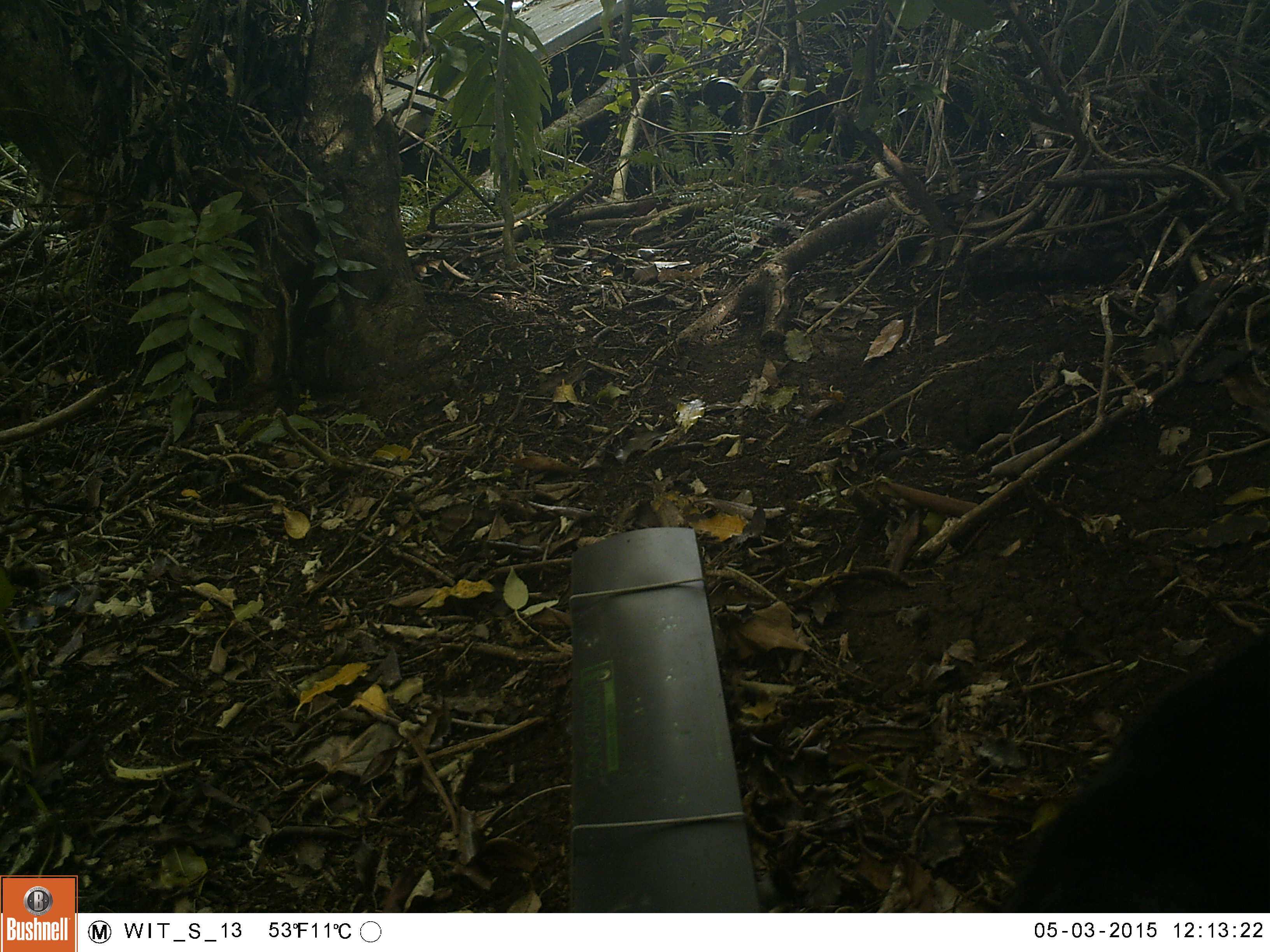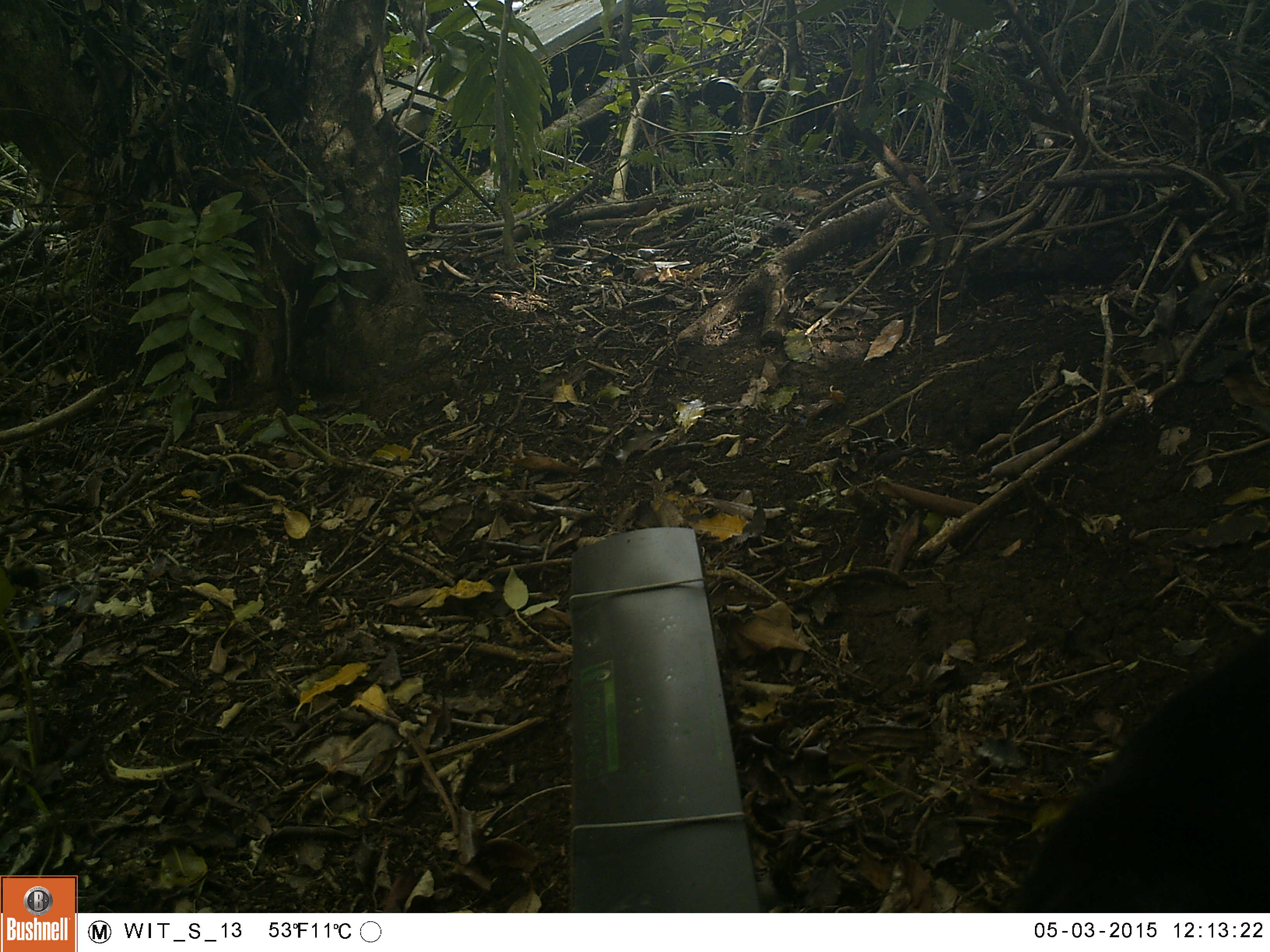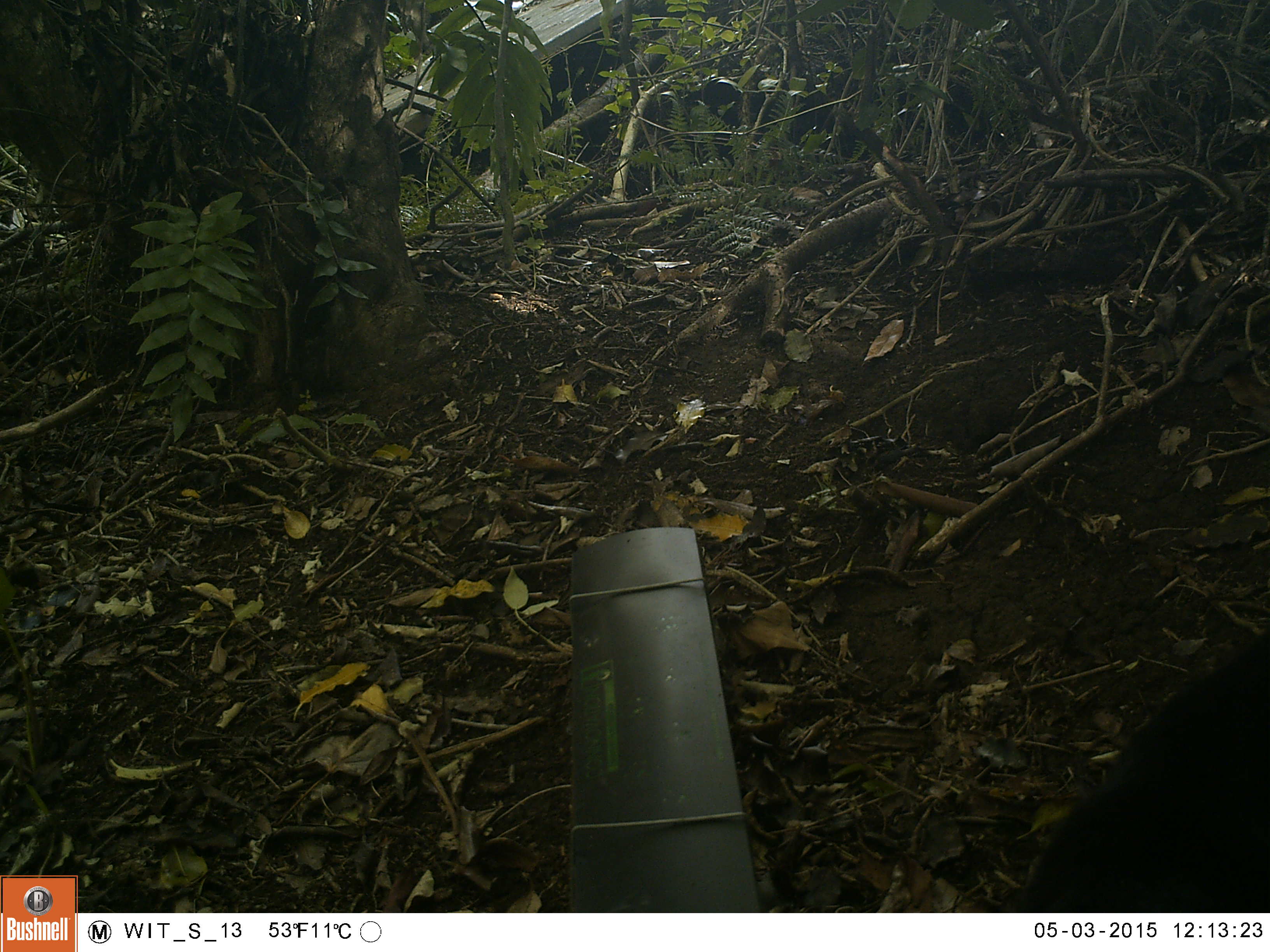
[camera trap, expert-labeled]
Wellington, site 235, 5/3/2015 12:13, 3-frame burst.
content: unidentified animal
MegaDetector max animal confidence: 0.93